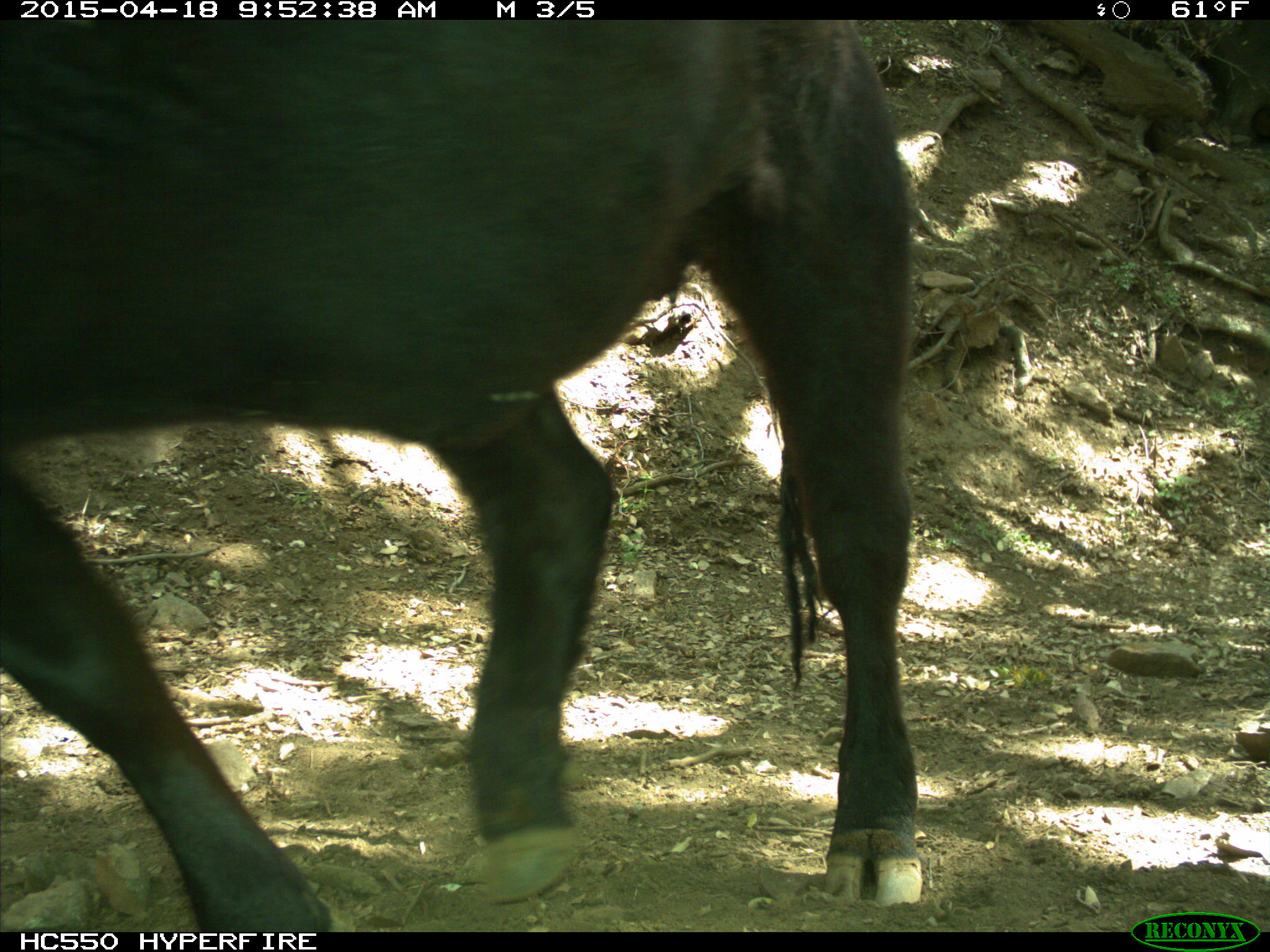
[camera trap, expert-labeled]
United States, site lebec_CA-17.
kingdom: Animalia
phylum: Chordata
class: Mammalia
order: Artiodactyla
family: Bovidae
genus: Bos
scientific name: Bos taurus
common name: domestic cow